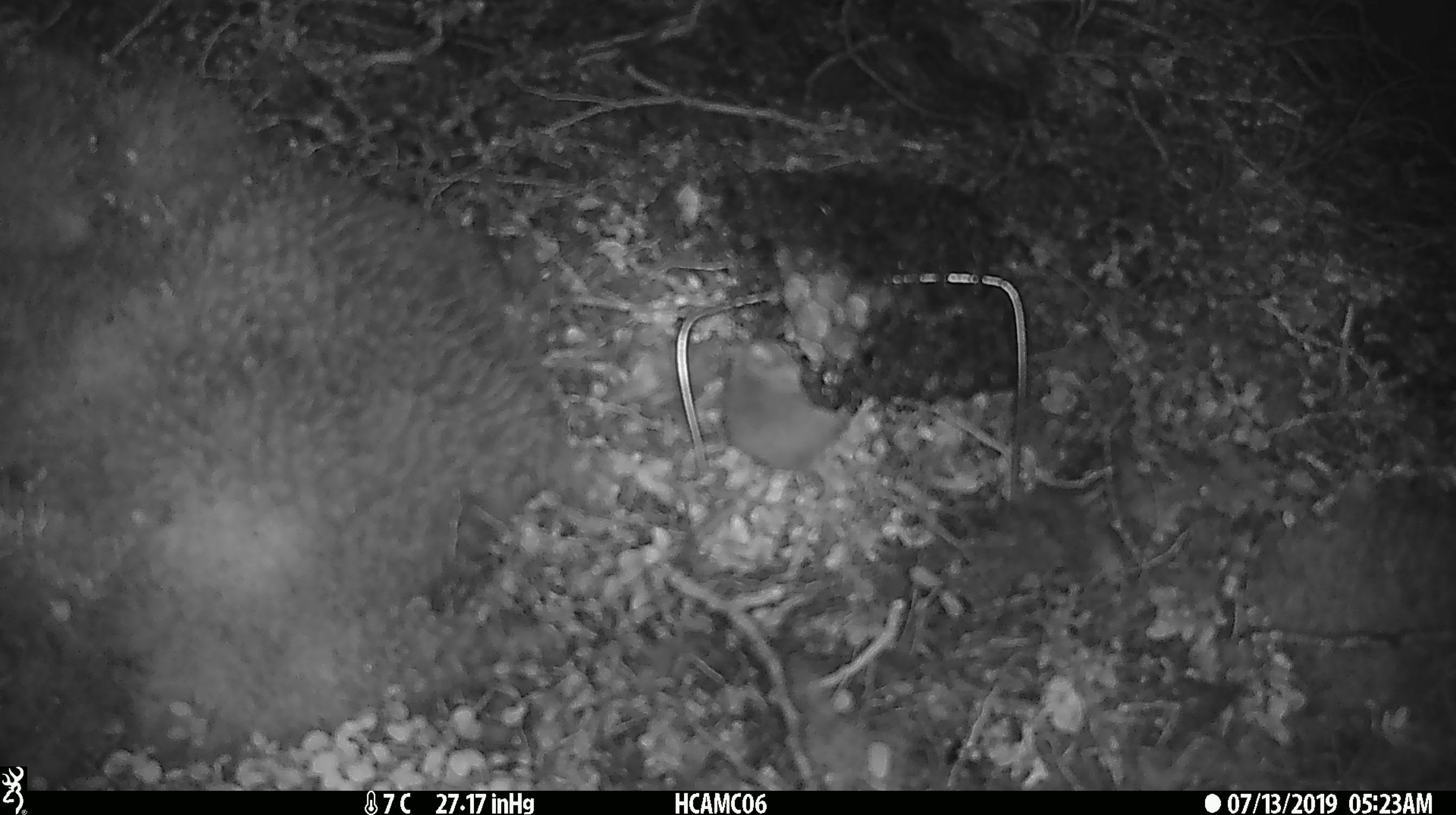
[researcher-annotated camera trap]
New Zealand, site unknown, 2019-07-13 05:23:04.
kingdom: Animalia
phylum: Chordata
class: Mammalia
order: Rodentia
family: Muridae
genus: Mus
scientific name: Mus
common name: mouse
Mouse (Mus).